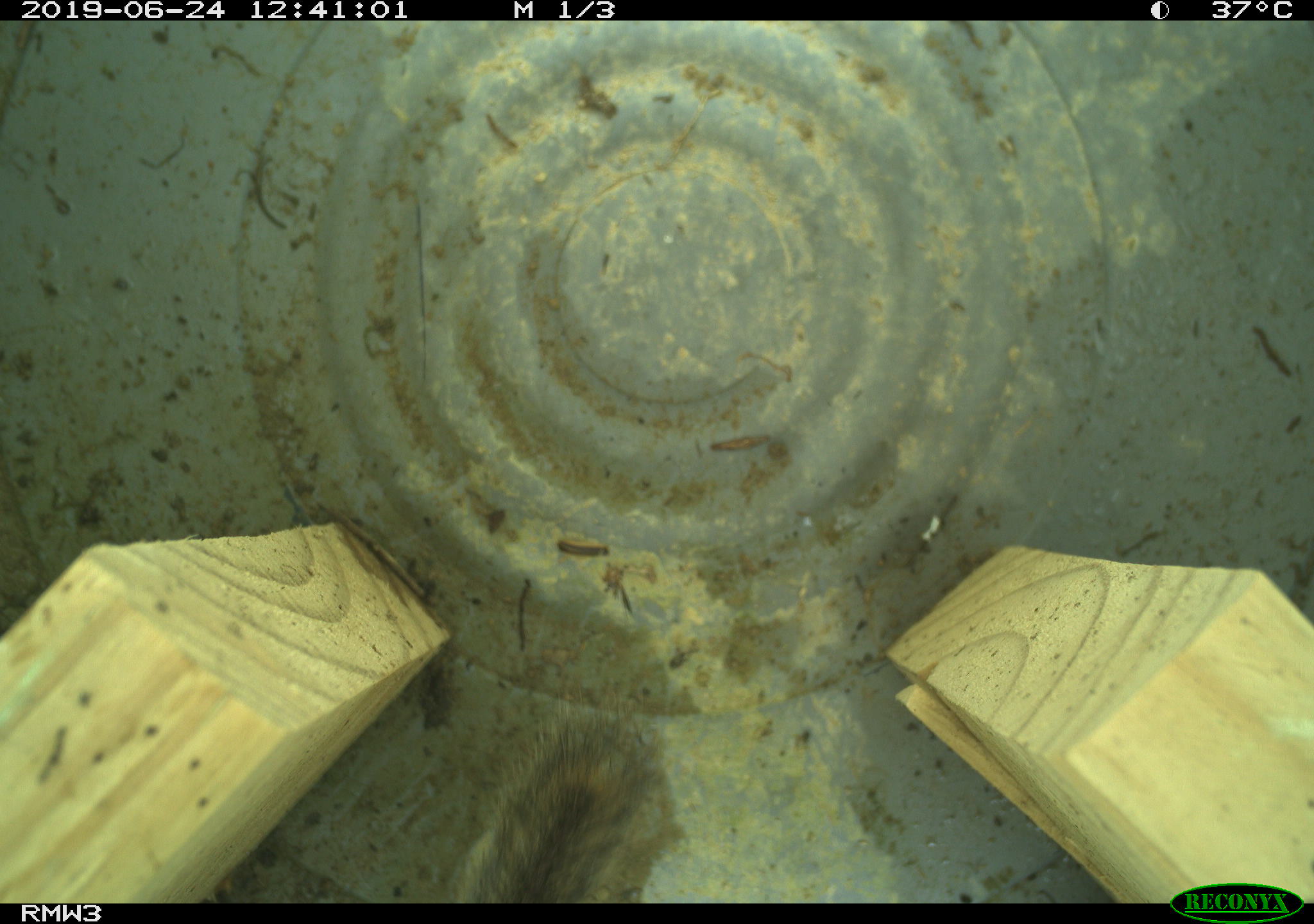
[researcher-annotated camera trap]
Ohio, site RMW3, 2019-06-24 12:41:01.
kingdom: Animalia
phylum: Chordata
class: Mammalia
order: Rodentia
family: Sciuridae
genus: Tamias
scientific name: Tamias striatus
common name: eastern chipmunk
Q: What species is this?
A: Eastern chipmunk (Tamias striatus).